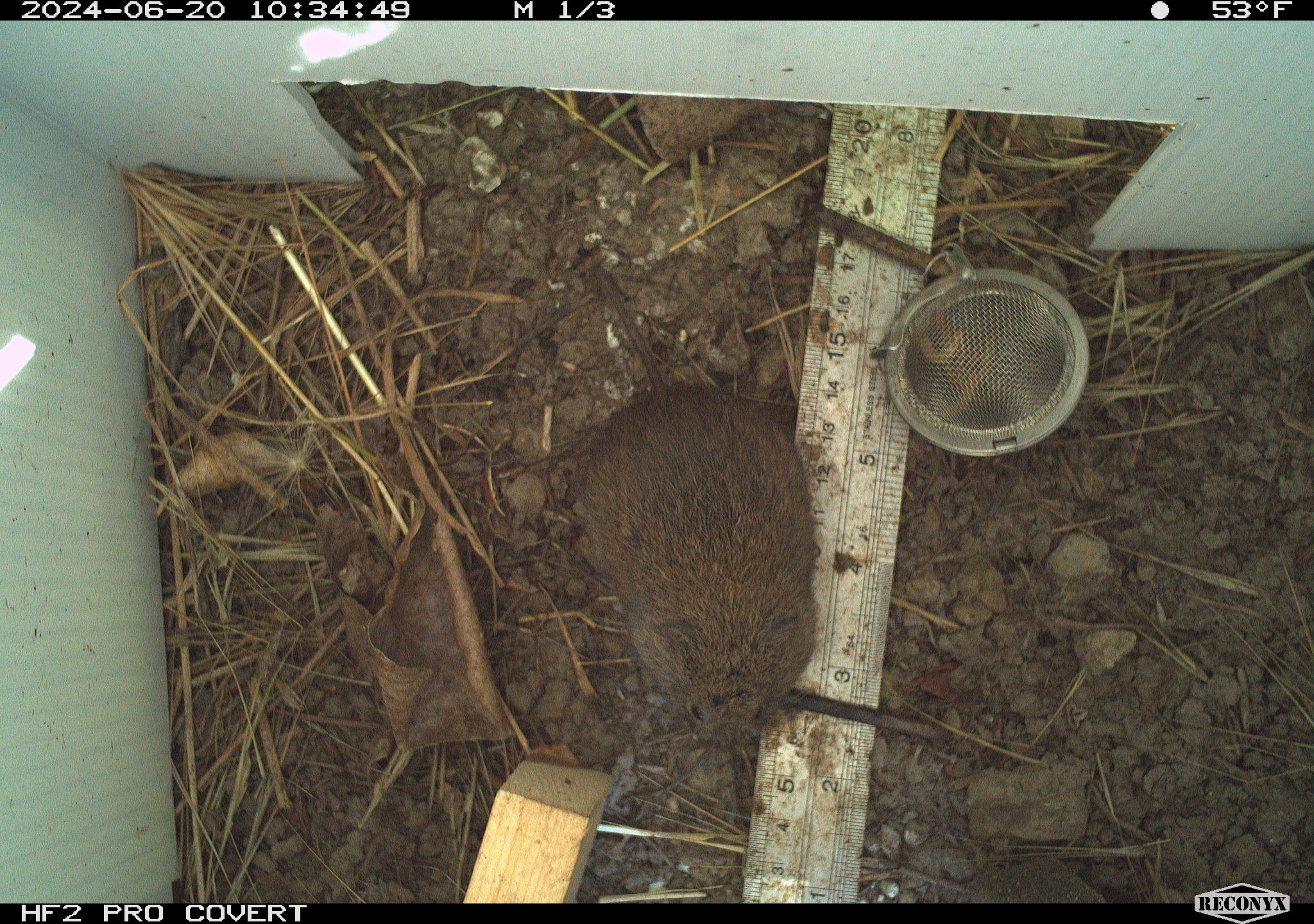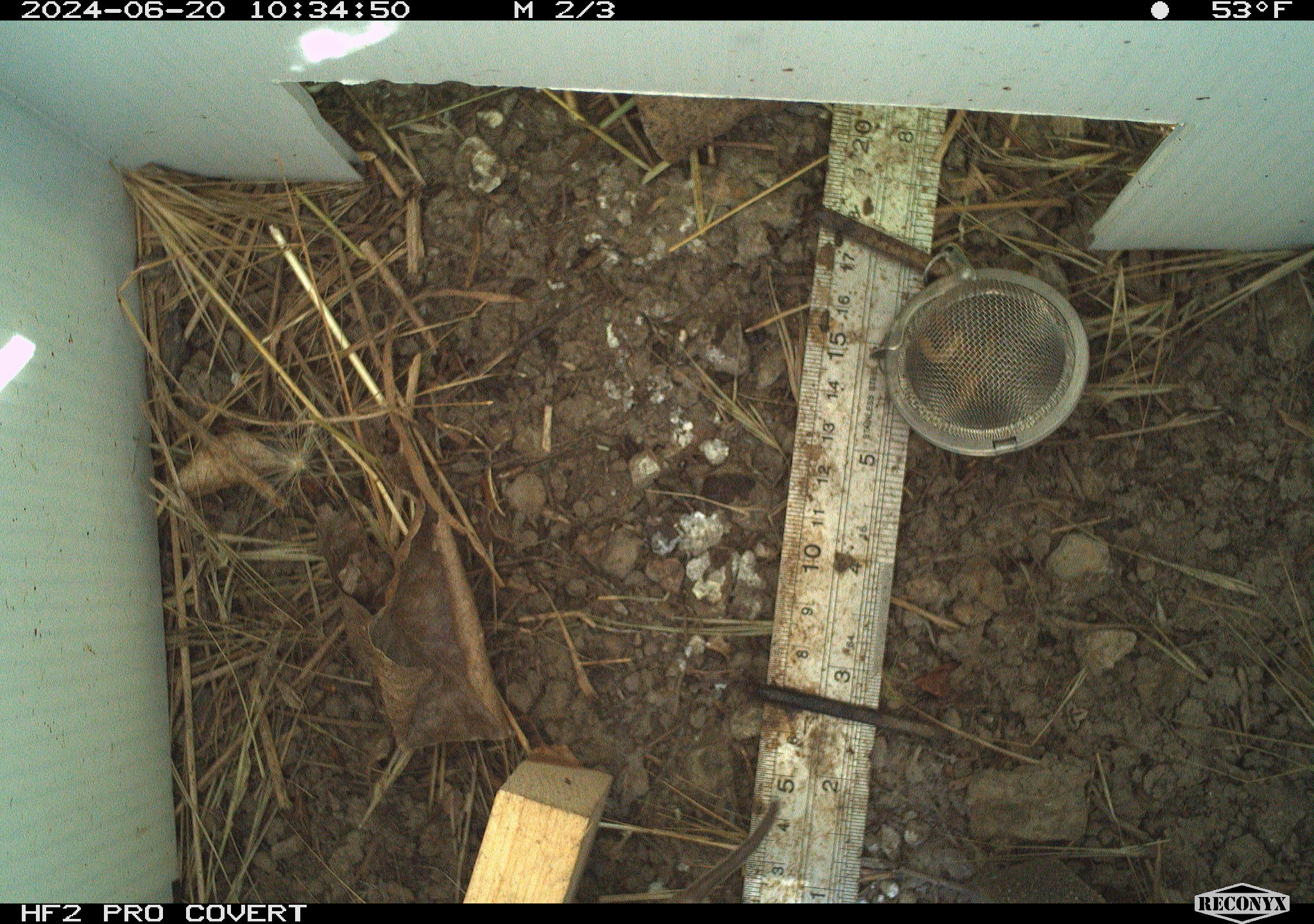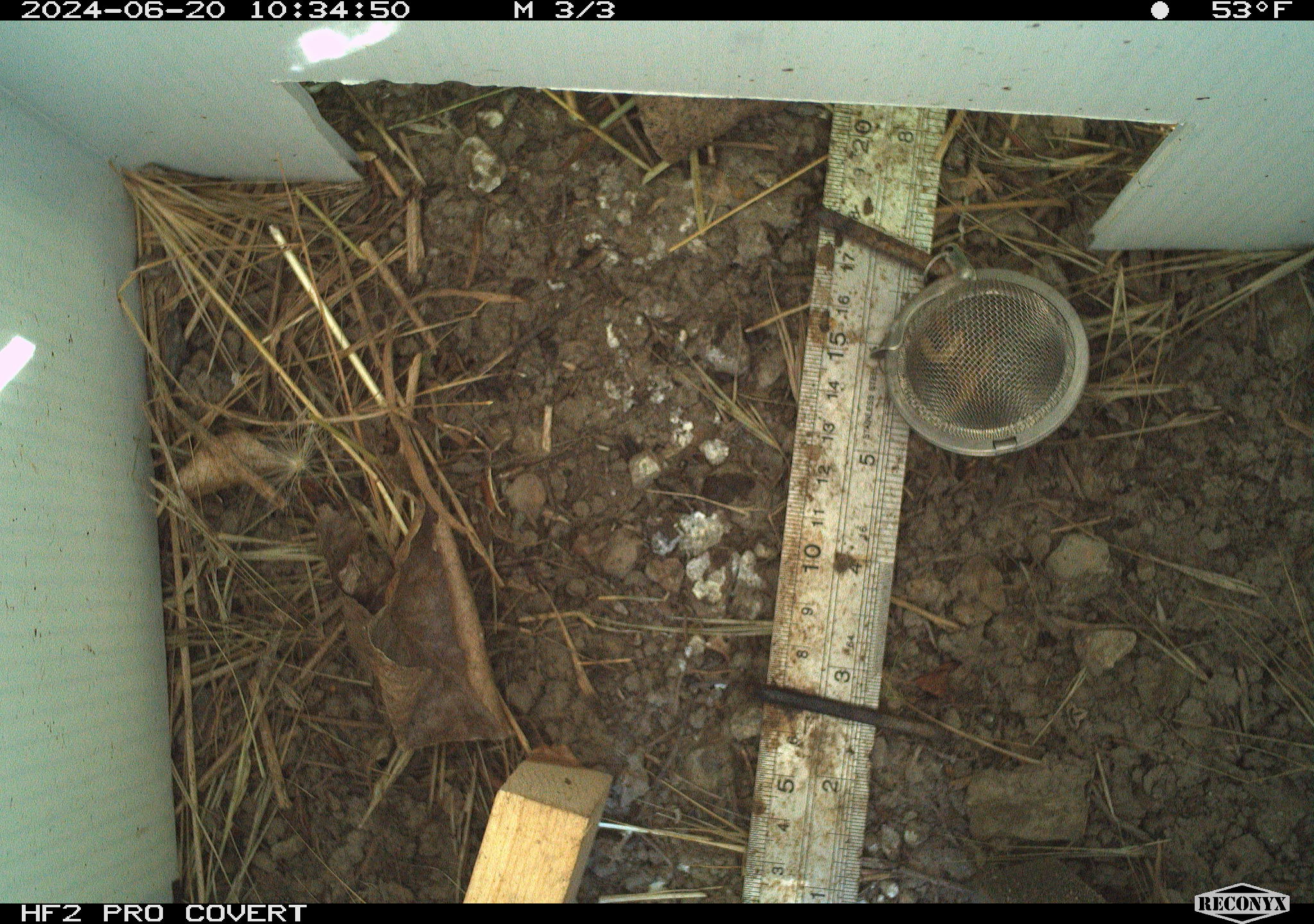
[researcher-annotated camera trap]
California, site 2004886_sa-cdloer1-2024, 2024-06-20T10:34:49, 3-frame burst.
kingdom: Animalia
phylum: Chordata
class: Mammalia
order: Rodentia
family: Cricetidae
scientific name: Arvicolinae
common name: voles, lemmings, and muskrats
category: arvicolinae subfamily